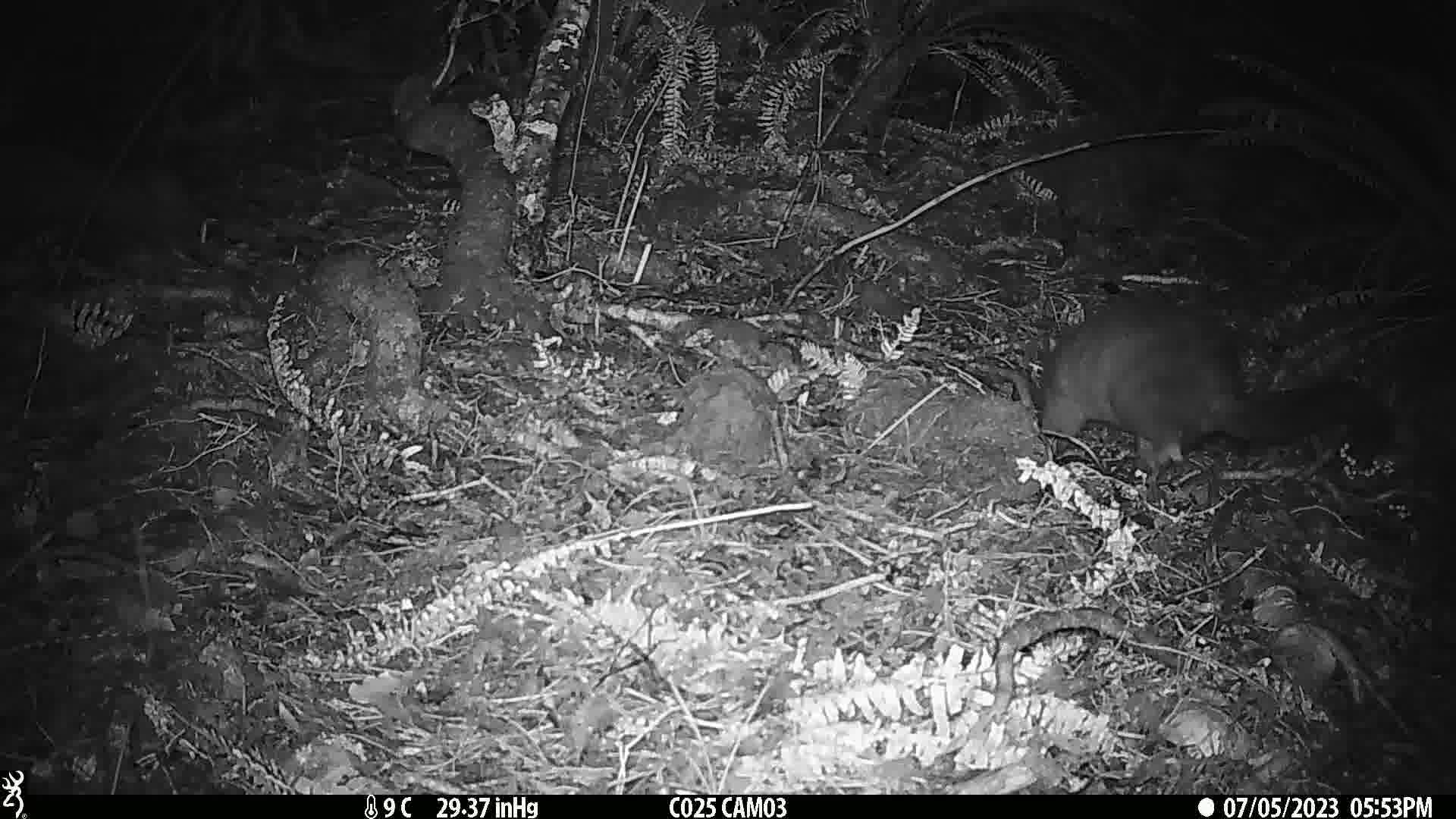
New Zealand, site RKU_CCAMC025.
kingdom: Animalia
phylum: Chordata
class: Mammalia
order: Diprotodontia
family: Phalangeridae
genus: Trichosurus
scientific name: Trichosurus vulpecula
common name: common brushtail possum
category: possum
Possum (common brushtail possum) (Trichosurus vulpecula).